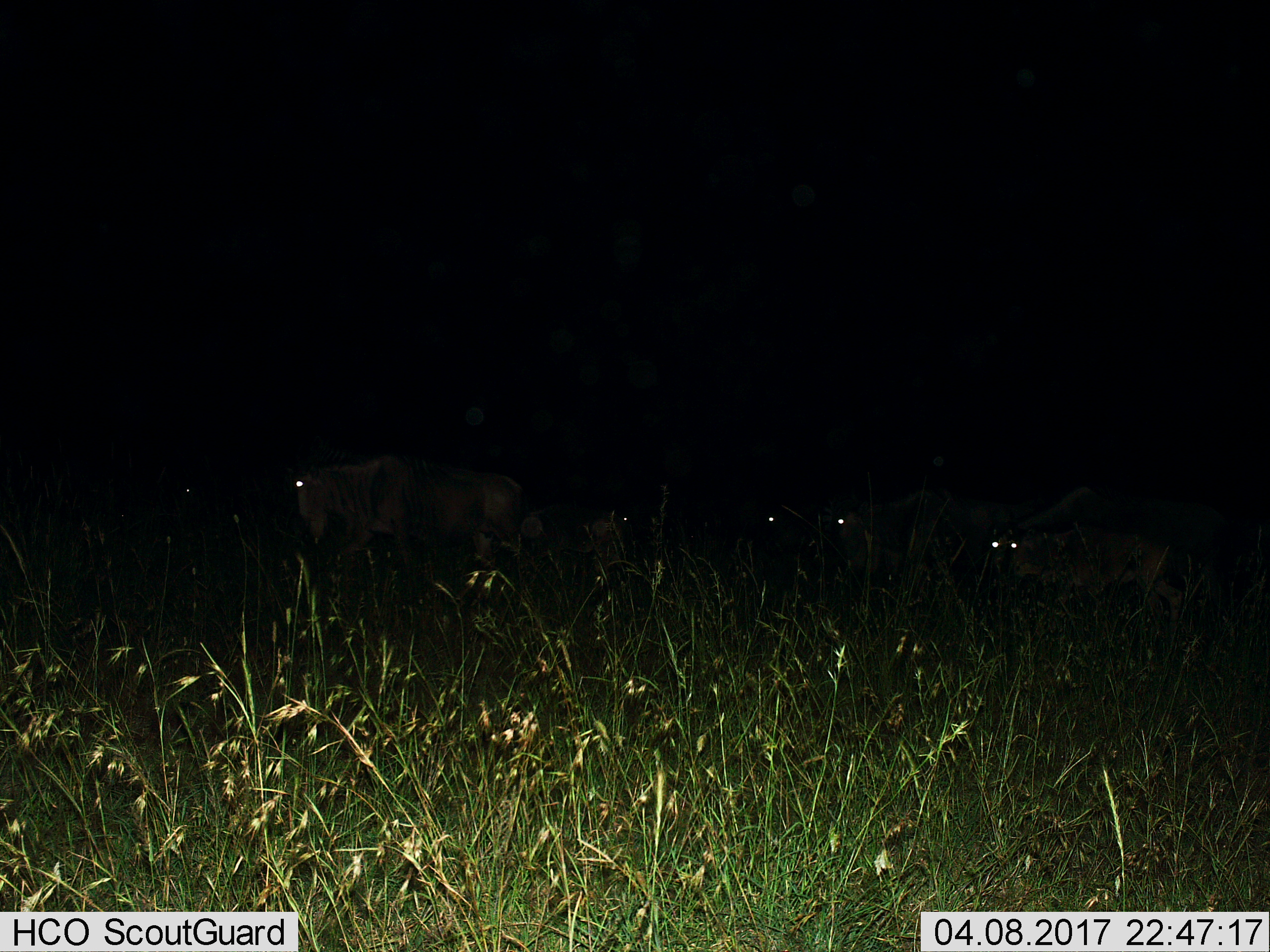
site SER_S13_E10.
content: unidentified animal